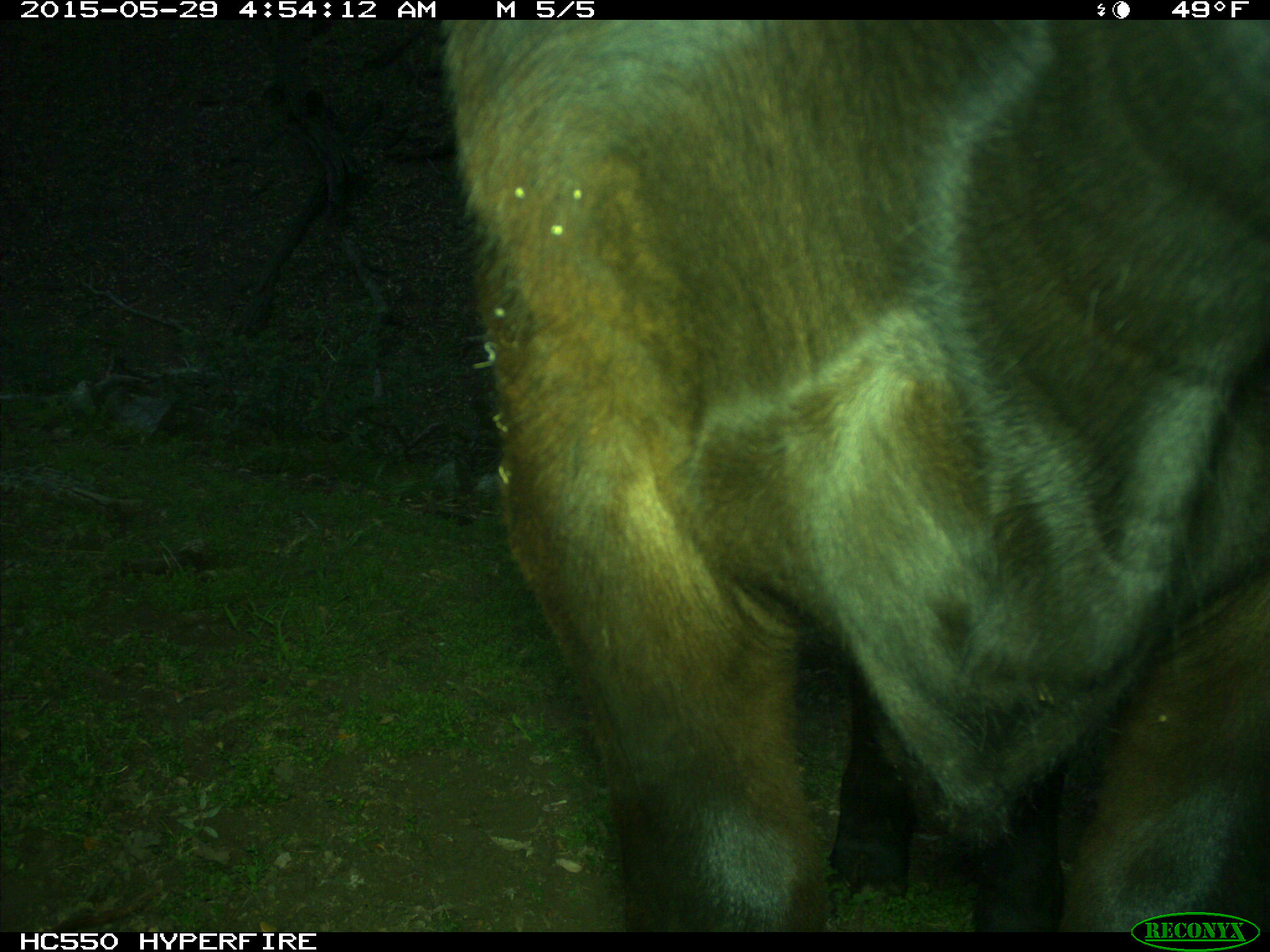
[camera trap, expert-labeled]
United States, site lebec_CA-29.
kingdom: Animalia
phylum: Chordata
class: Mammalia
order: Artiodactyla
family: Bovidae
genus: Bos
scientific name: Bos taurus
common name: domestic cow